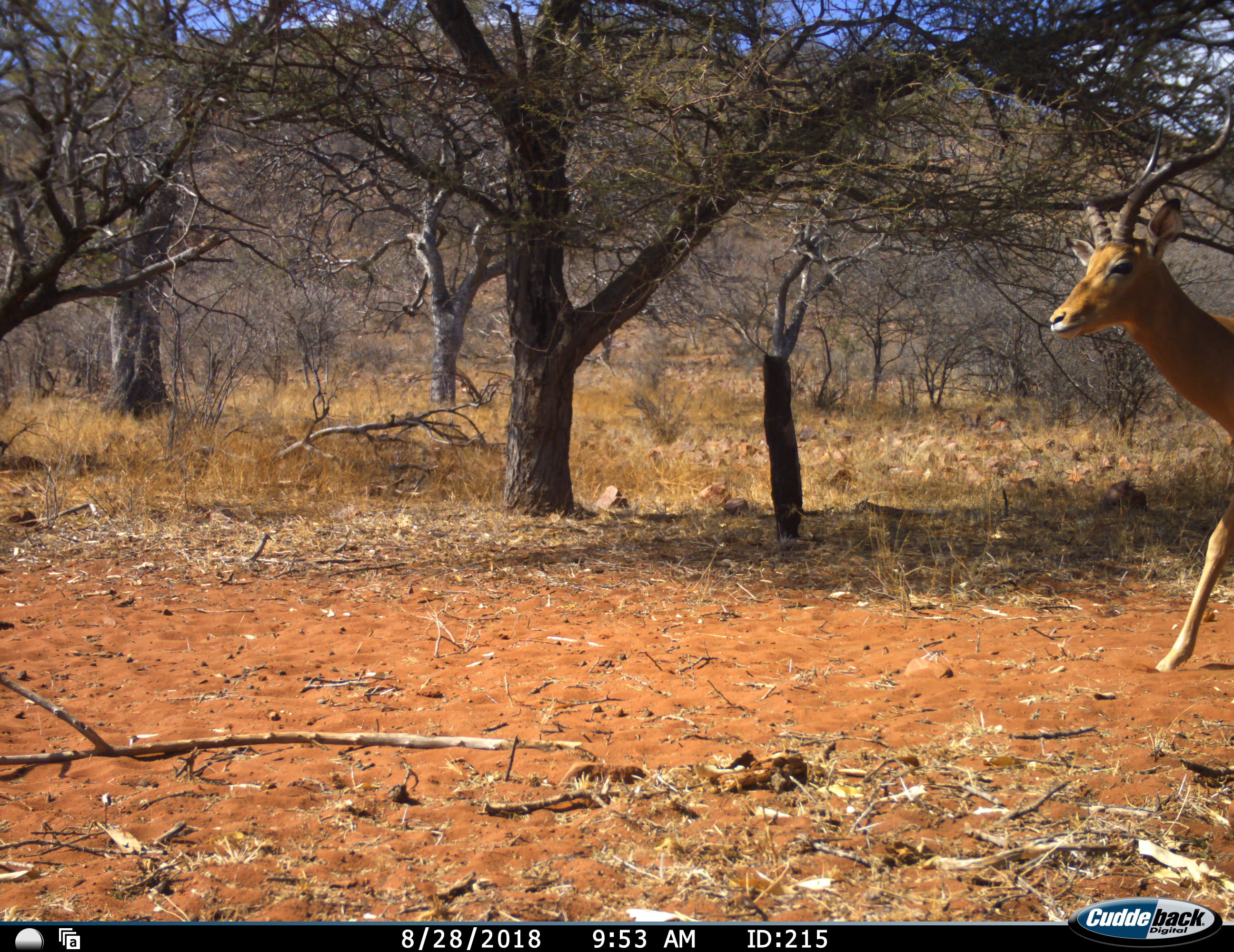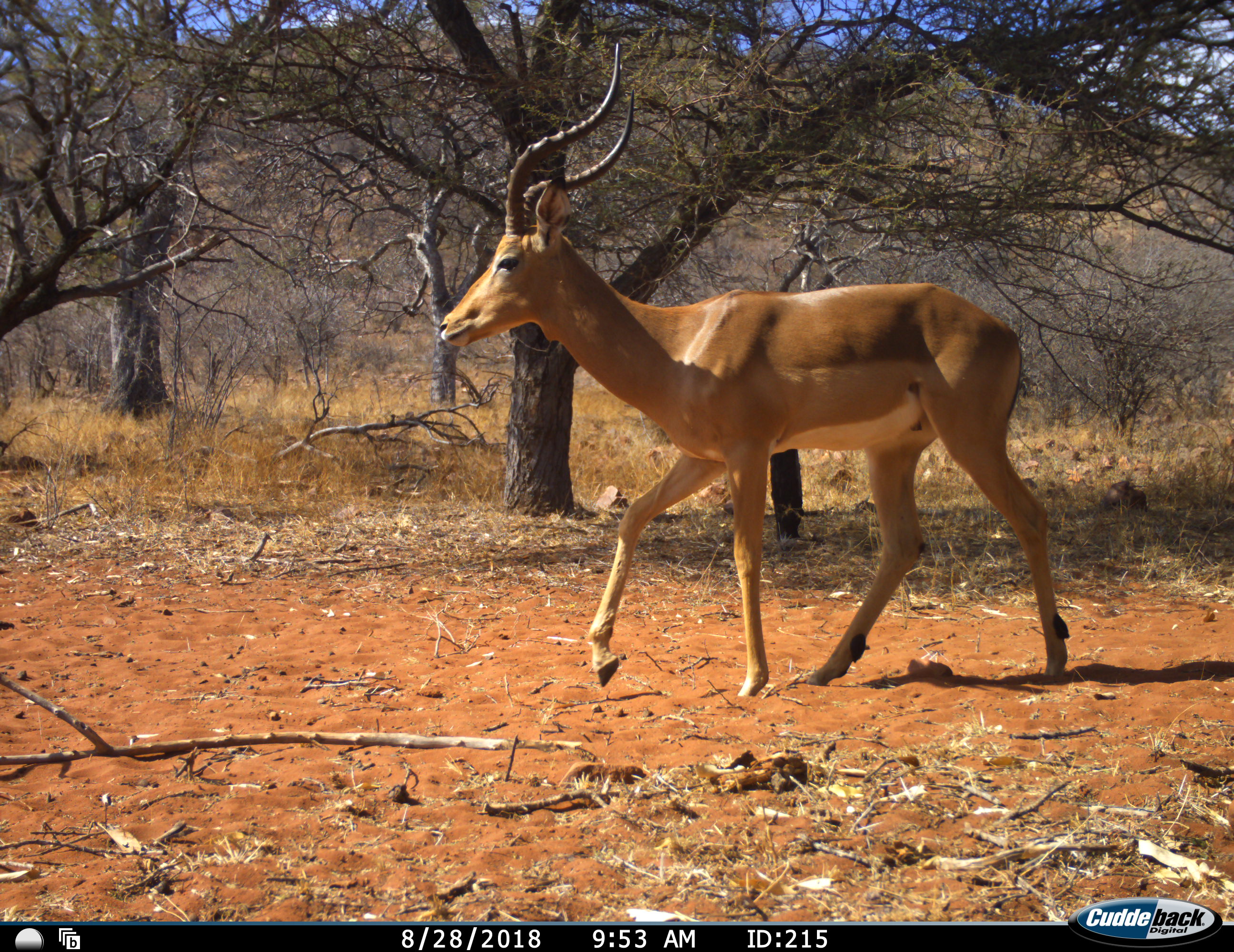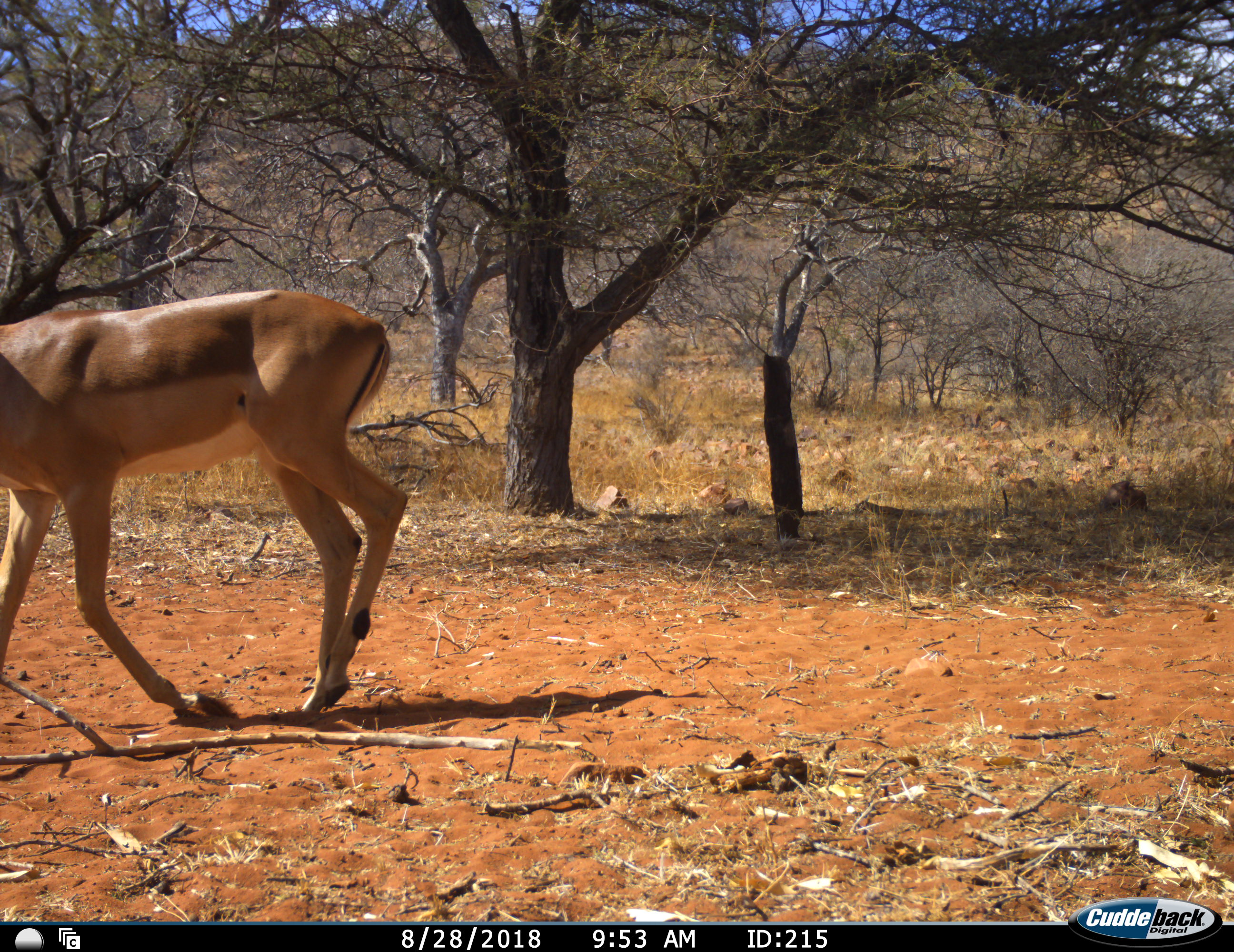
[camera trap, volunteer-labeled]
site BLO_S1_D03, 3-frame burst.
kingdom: Animalia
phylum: Chordata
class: Mammalia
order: Artiodactyla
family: Bovidae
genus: Aepyceros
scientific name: Aepyceros melampus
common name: impala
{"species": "impala (Aepyceros melampus)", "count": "1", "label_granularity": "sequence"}